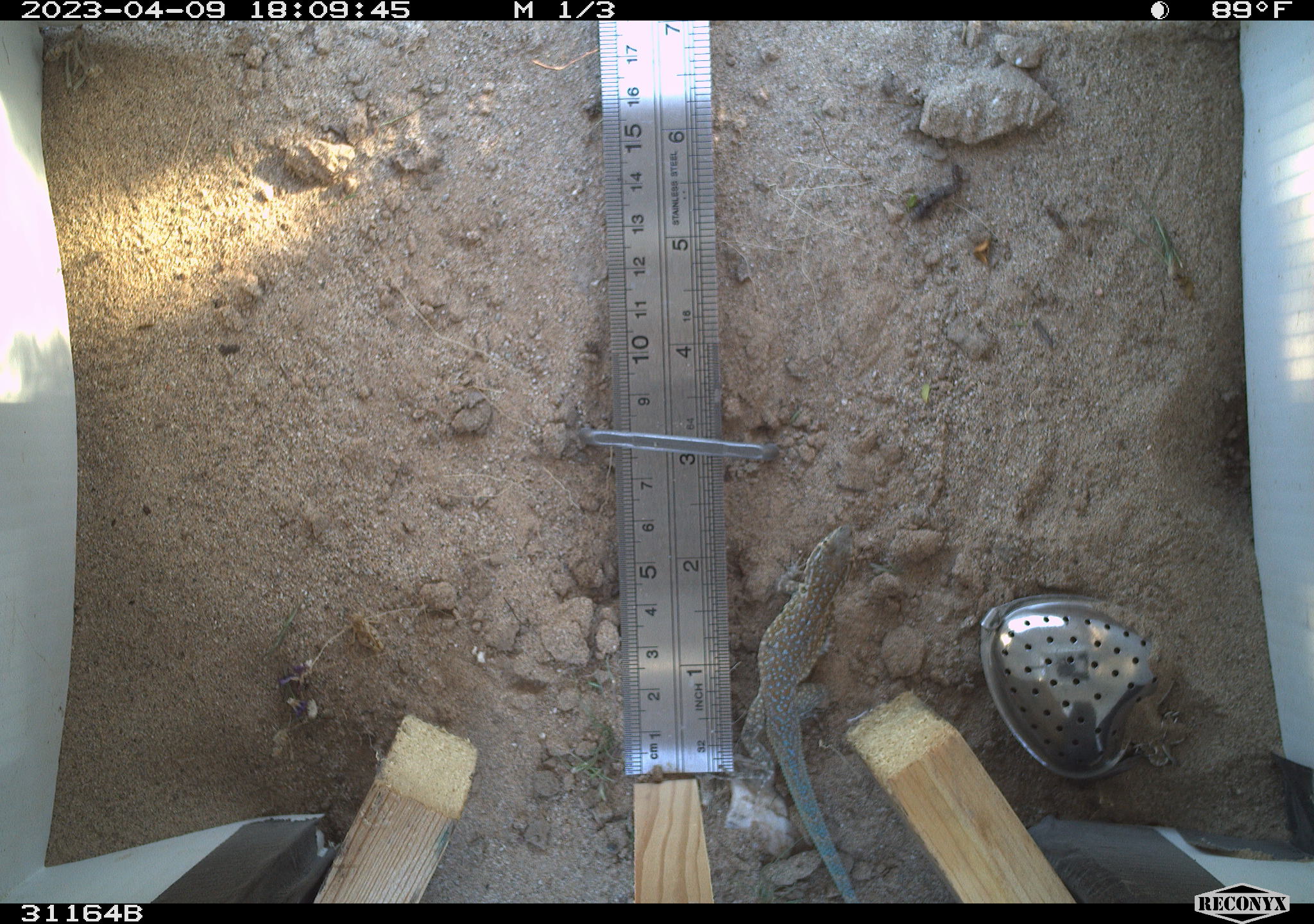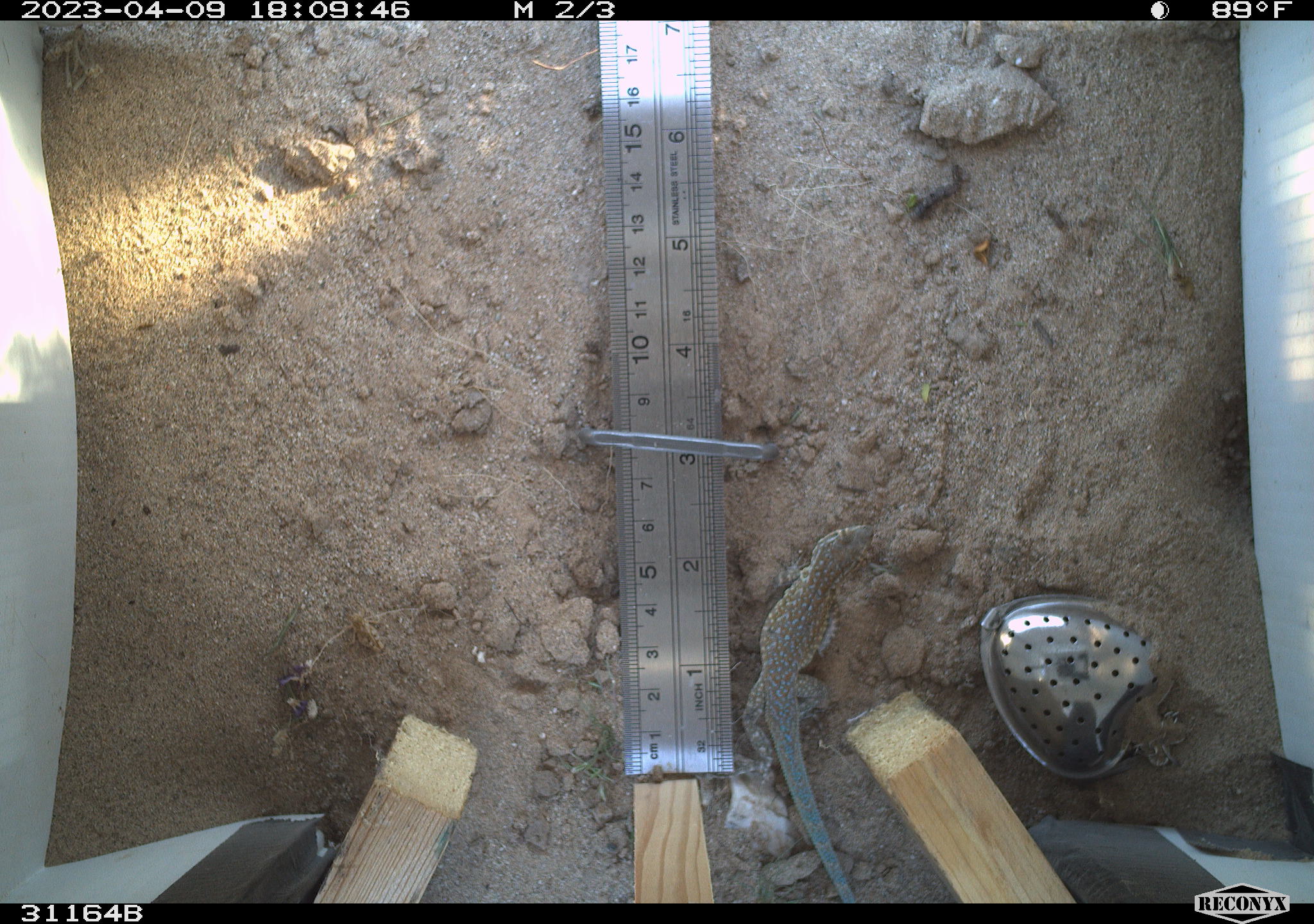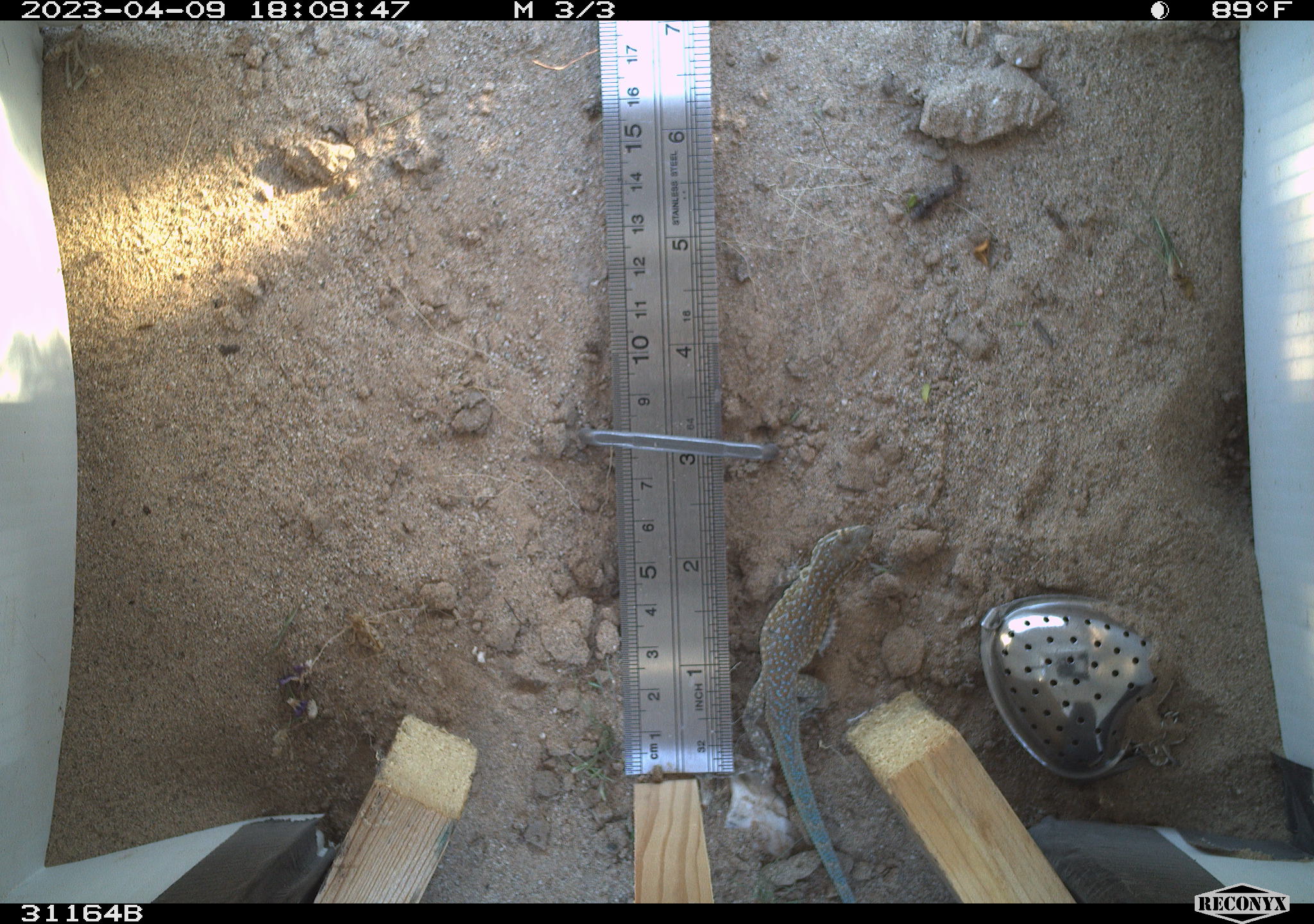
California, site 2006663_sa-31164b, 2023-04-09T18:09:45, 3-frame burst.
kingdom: Animalia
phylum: Chordata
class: Reptilia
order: Squamata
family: Phrynosomatidae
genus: Uta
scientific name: Uta stansburiana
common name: common side-blotched lizard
Common side-blotched lizard (Uta stansburiana).